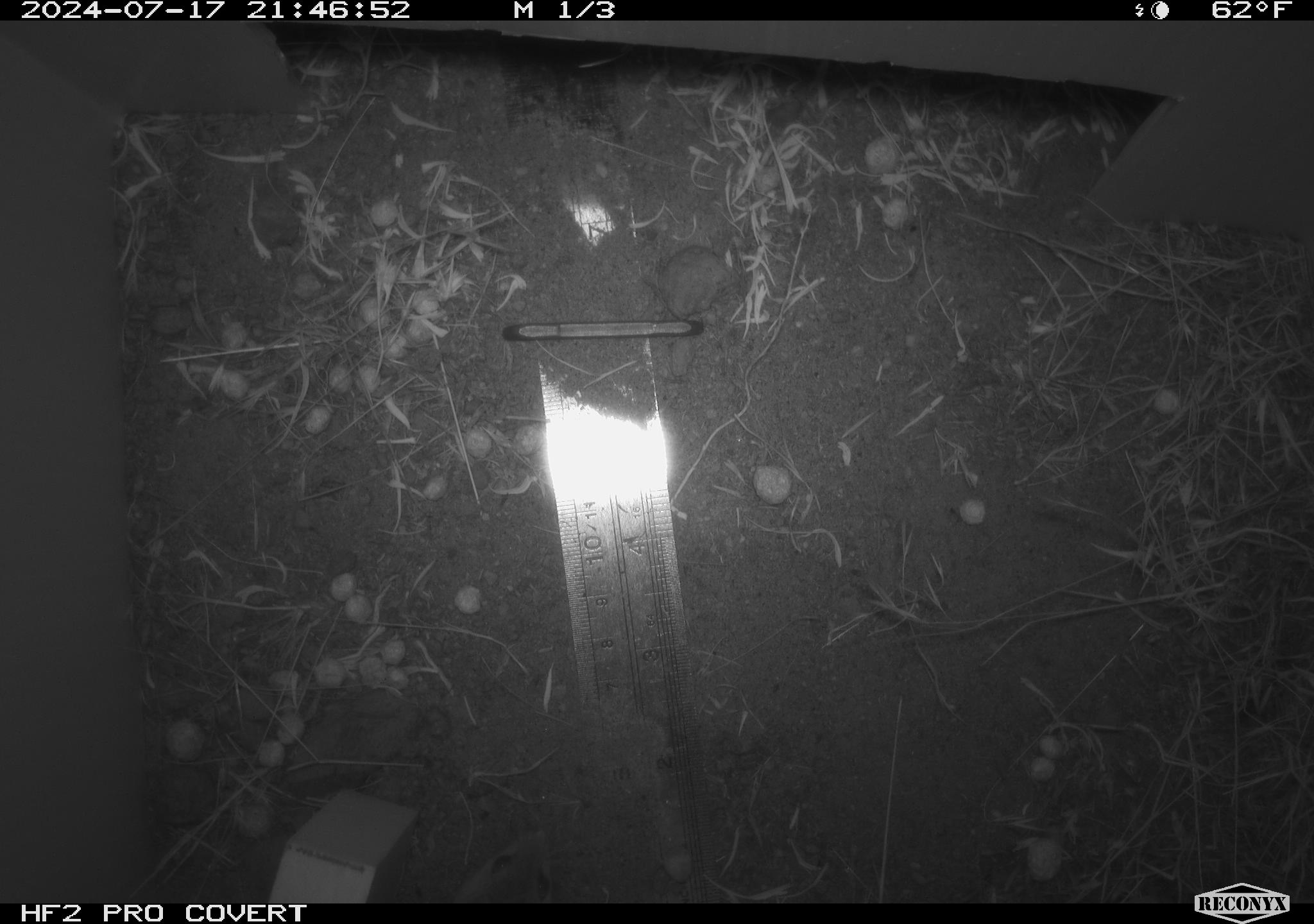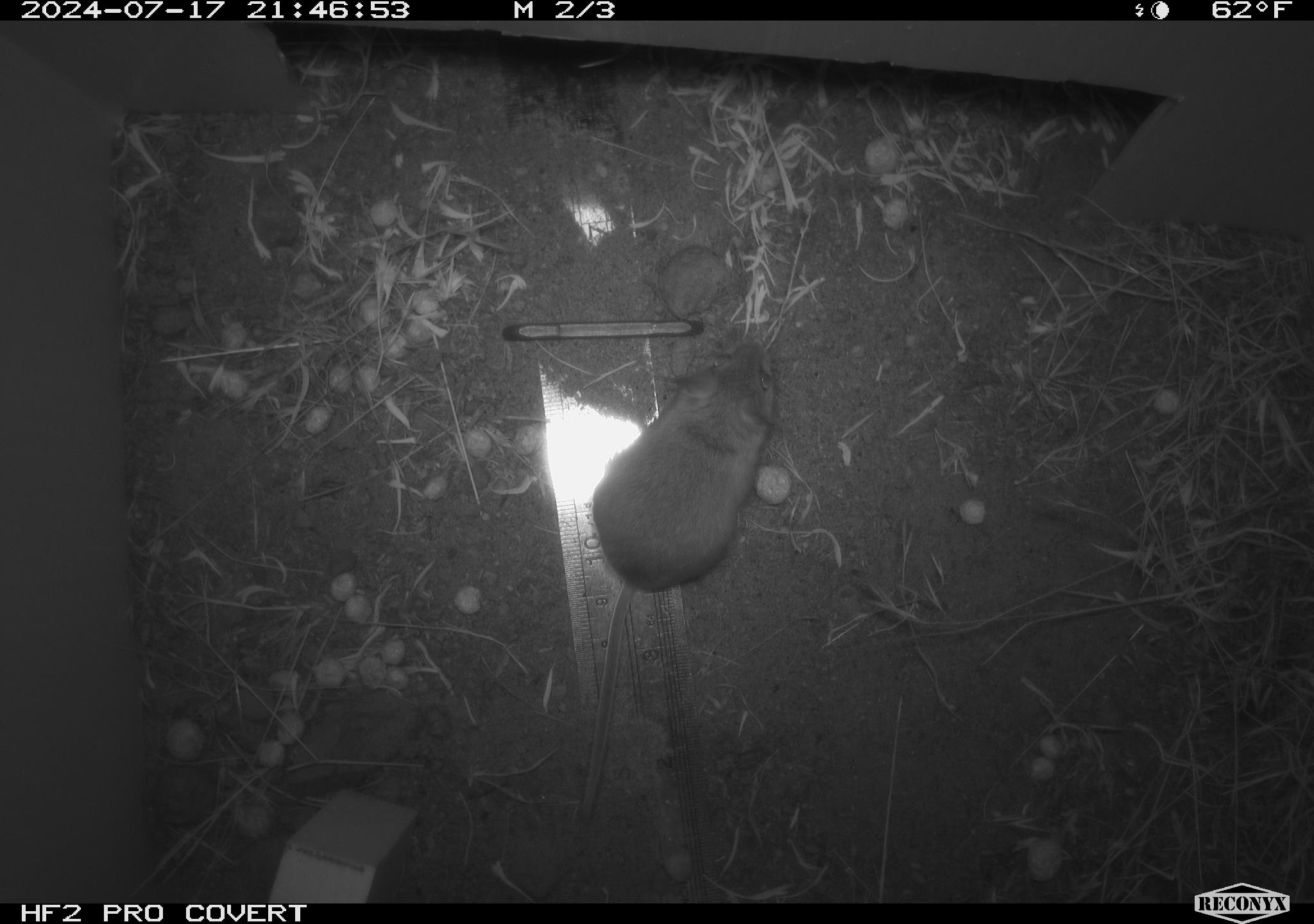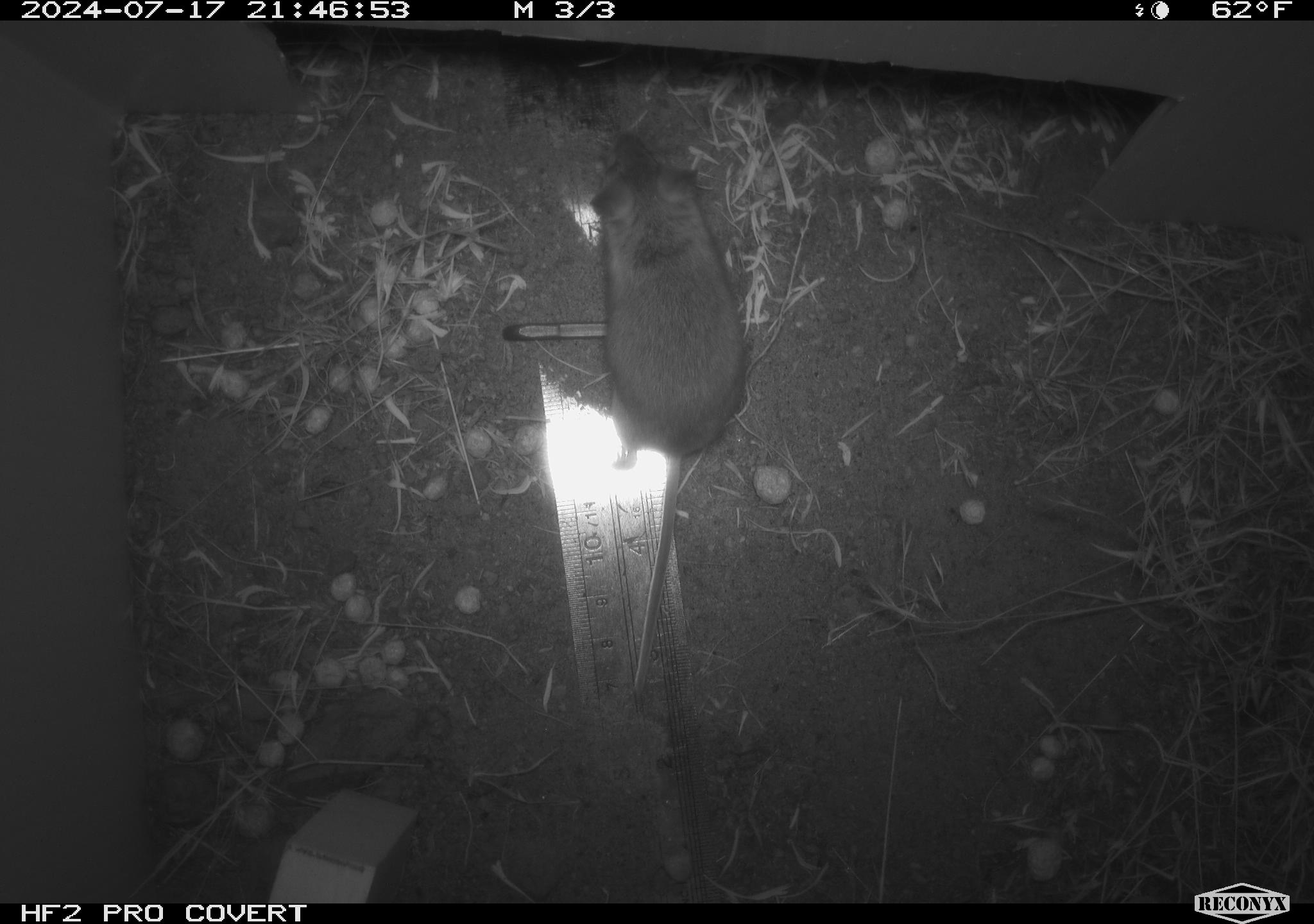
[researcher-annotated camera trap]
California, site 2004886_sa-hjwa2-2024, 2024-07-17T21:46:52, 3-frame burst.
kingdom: Animalia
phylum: Chordata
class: Mammalia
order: Rodentia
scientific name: Rodentia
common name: rodent